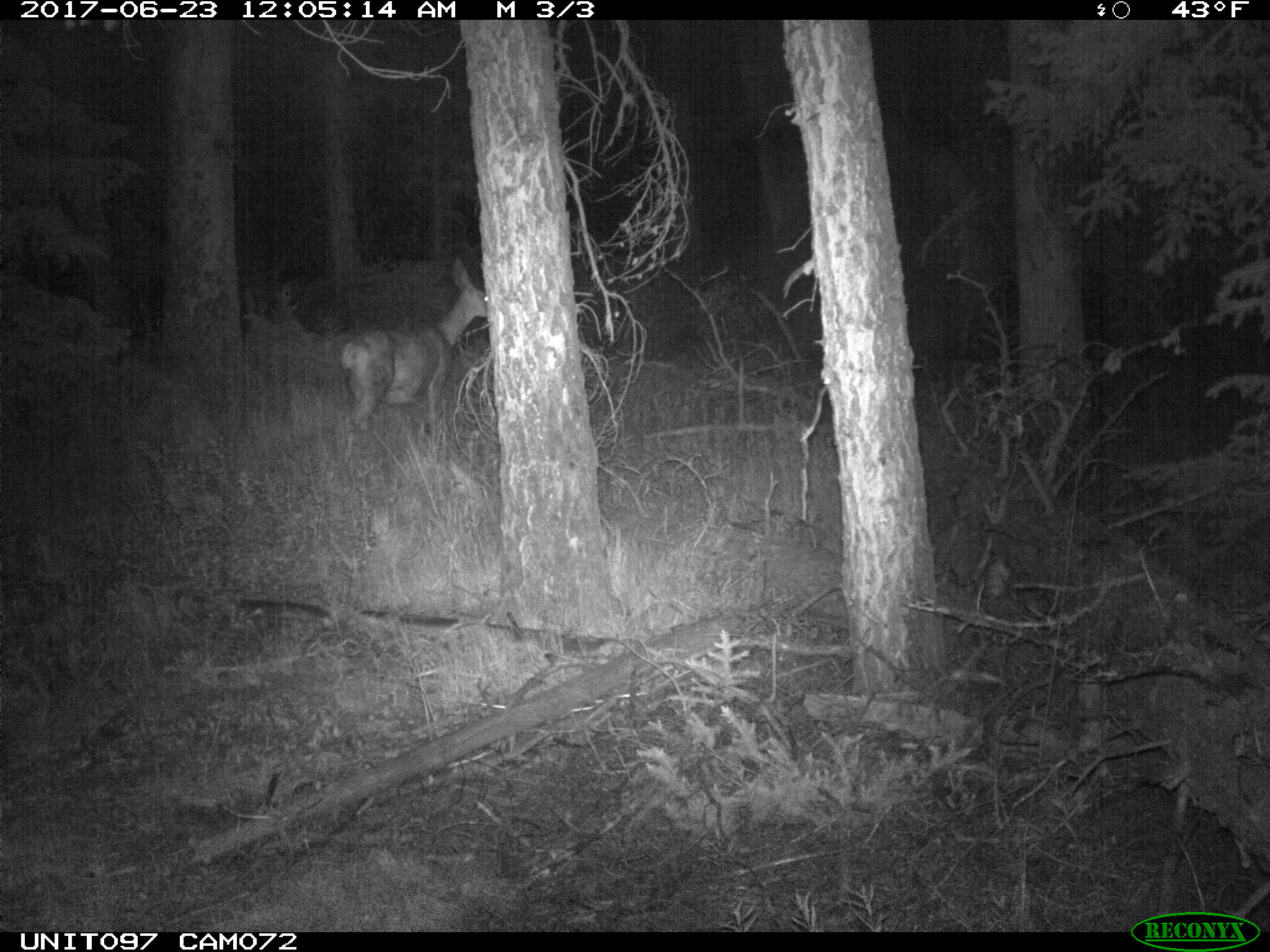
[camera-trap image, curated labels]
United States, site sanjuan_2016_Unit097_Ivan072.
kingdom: Animalia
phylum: Chordata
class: Mammalia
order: Artiodactyla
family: Cervidae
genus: Odocoileus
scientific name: Odocoileus hemionus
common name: mule deer